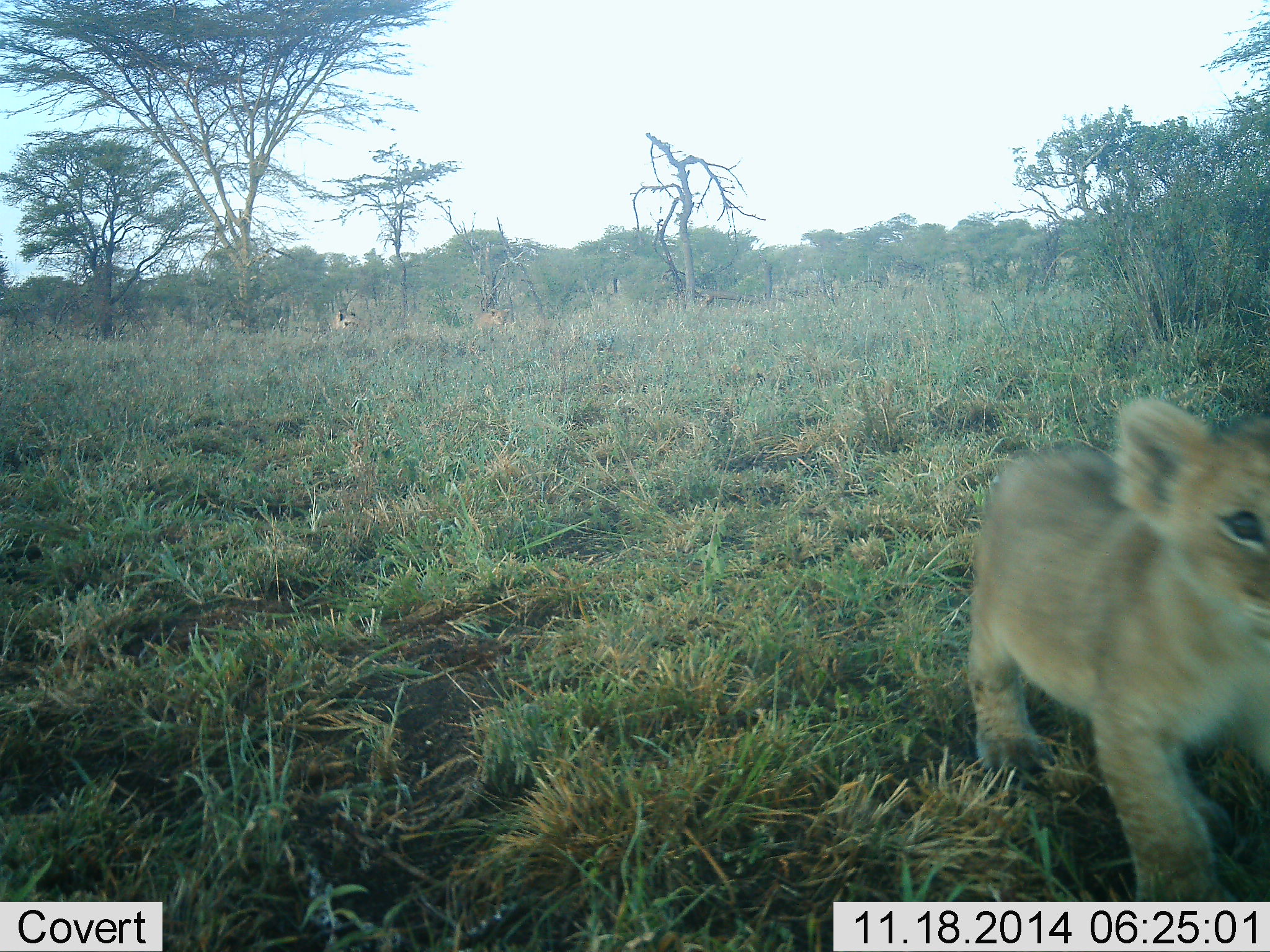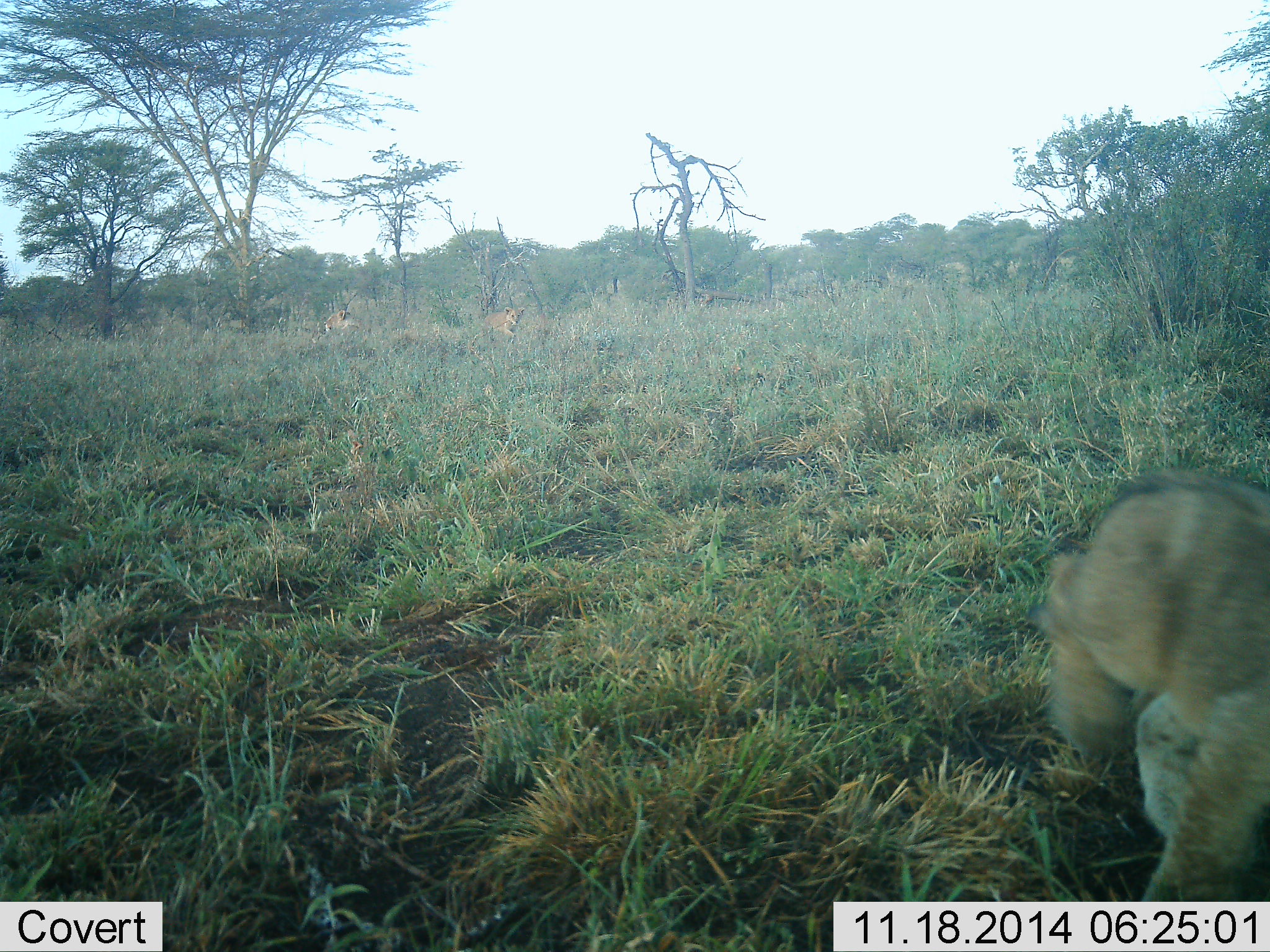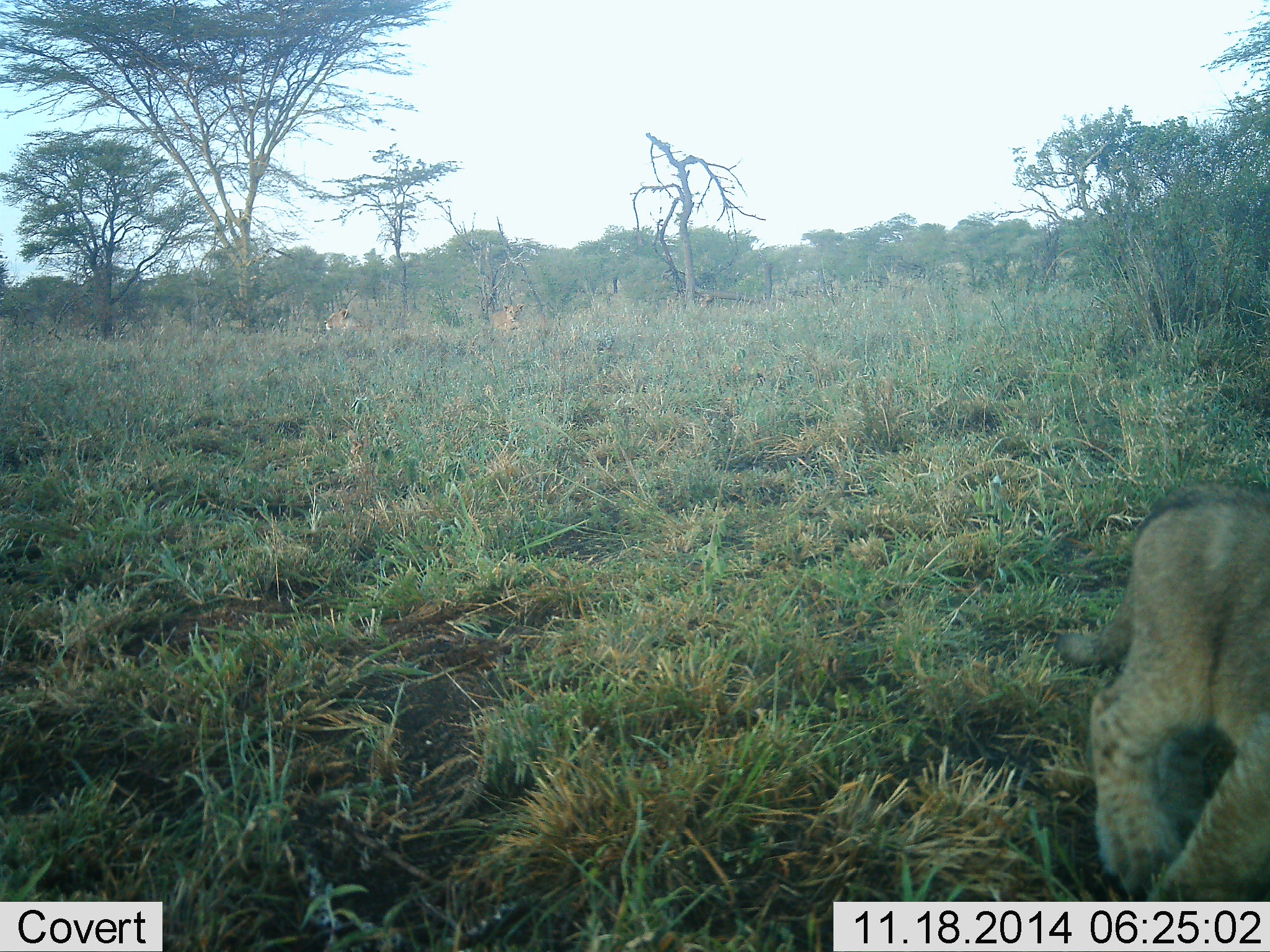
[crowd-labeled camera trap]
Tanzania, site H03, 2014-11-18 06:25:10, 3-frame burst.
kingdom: Animalia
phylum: Chordata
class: Mammalia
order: Carnivora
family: Felidae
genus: Panthera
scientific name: Panthera leo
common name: lion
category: lionfemale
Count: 3.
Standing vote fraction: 0%.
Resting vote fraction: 40%.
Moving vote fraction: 100%.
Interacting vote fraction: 0%.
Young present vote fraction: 80%.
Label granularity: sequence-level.